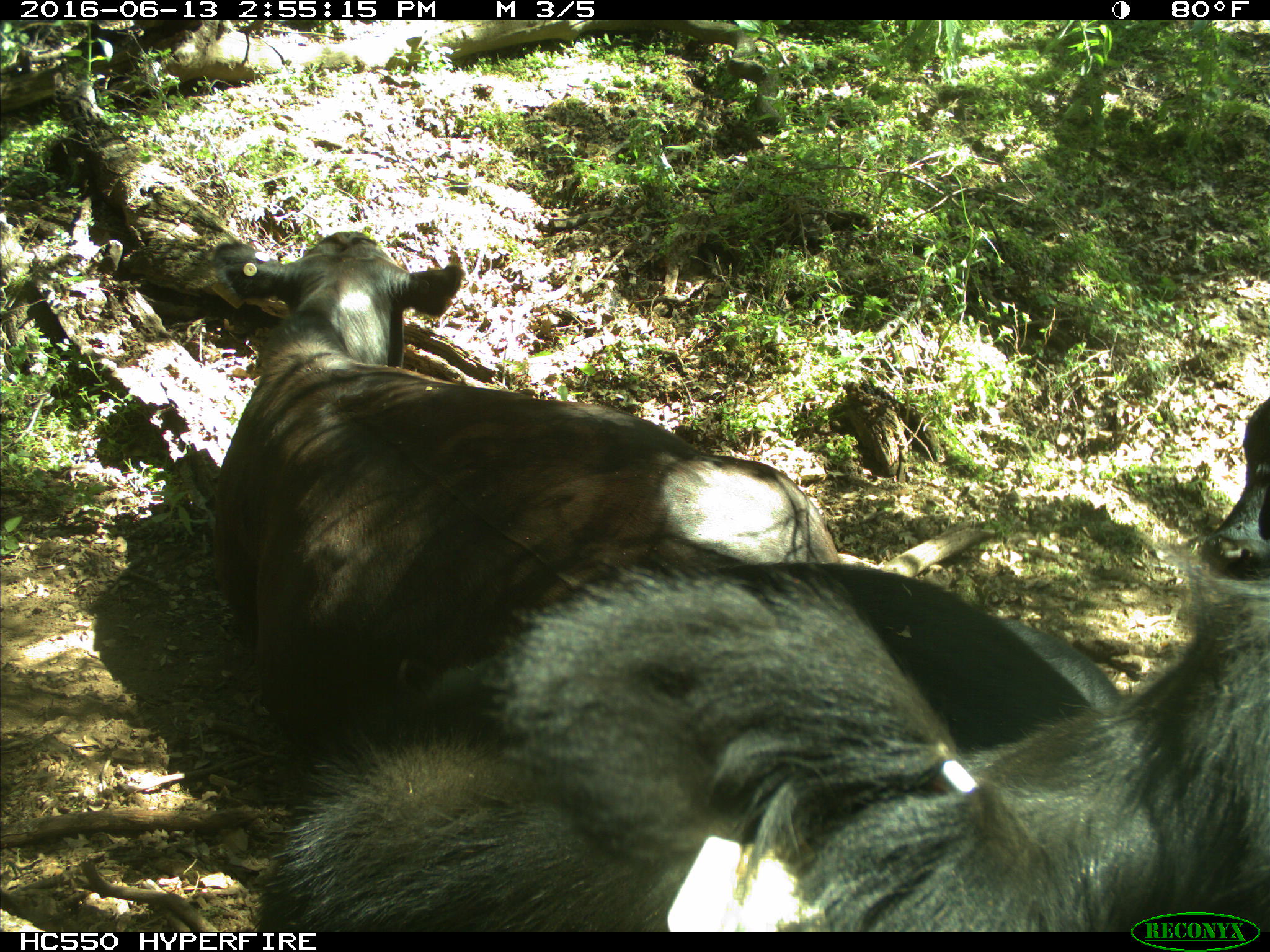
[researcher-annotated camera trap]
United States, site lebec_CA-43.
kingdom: Animalia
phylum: Chordata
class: Mammalia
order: Artiodactyla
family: Bovidae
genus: Bos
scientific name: Bos taurus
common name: domestic cow